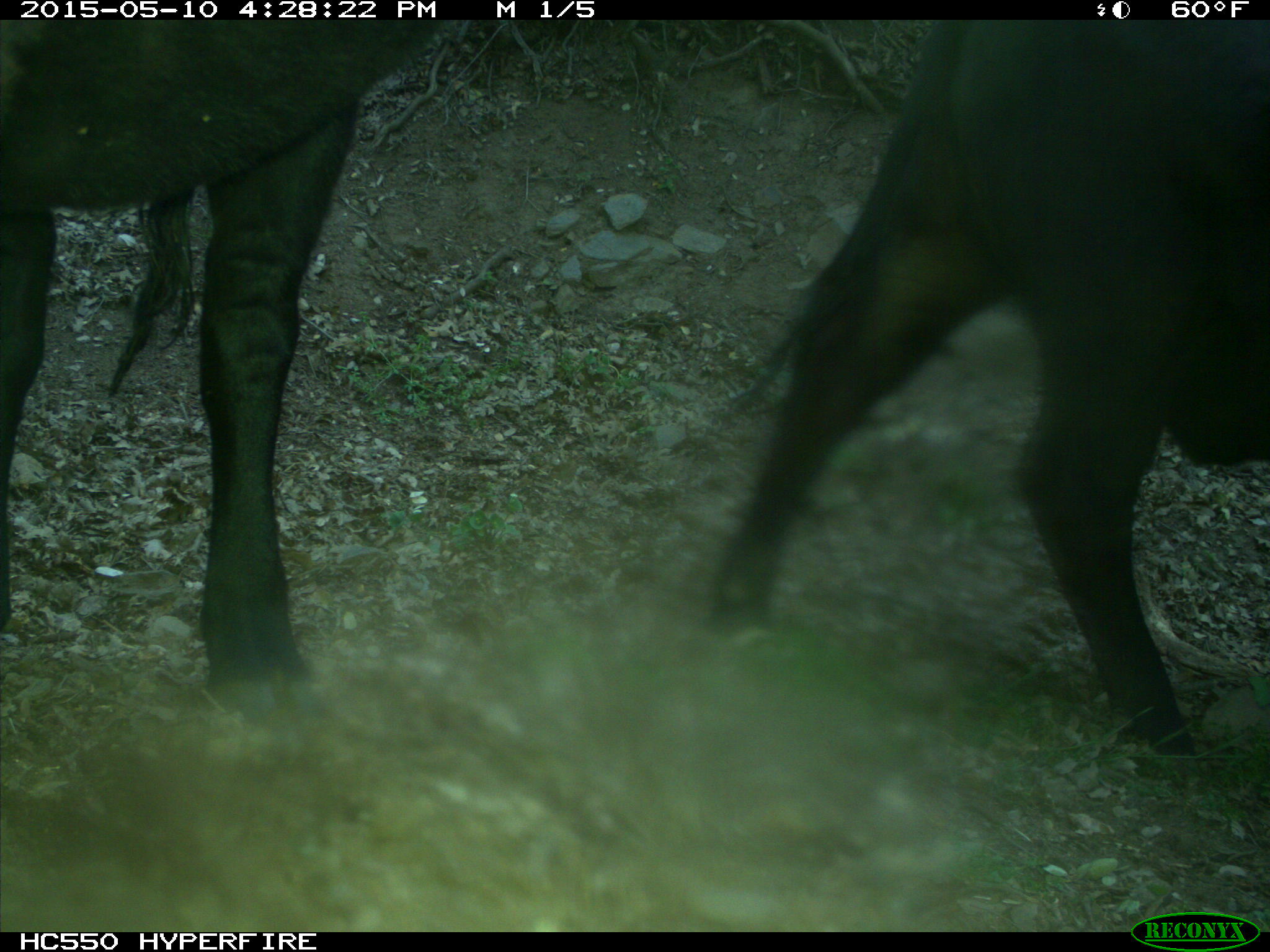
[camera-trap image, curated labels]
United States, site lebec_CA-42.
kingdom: Animalia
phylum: Chordata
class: Mammalia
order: Artiodactyla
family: Bovidae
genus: Bos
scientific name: Bos taurus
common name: domestic cow